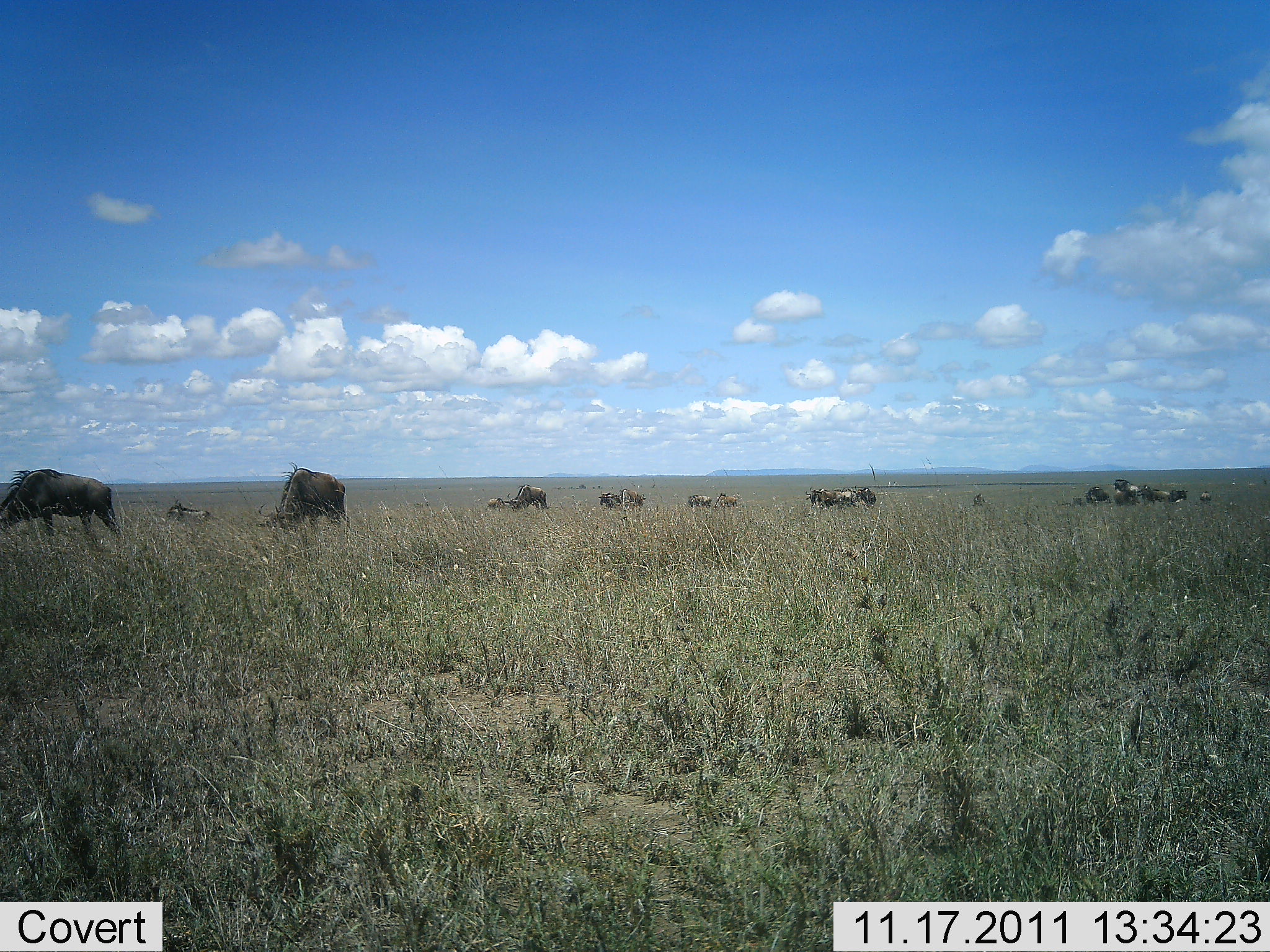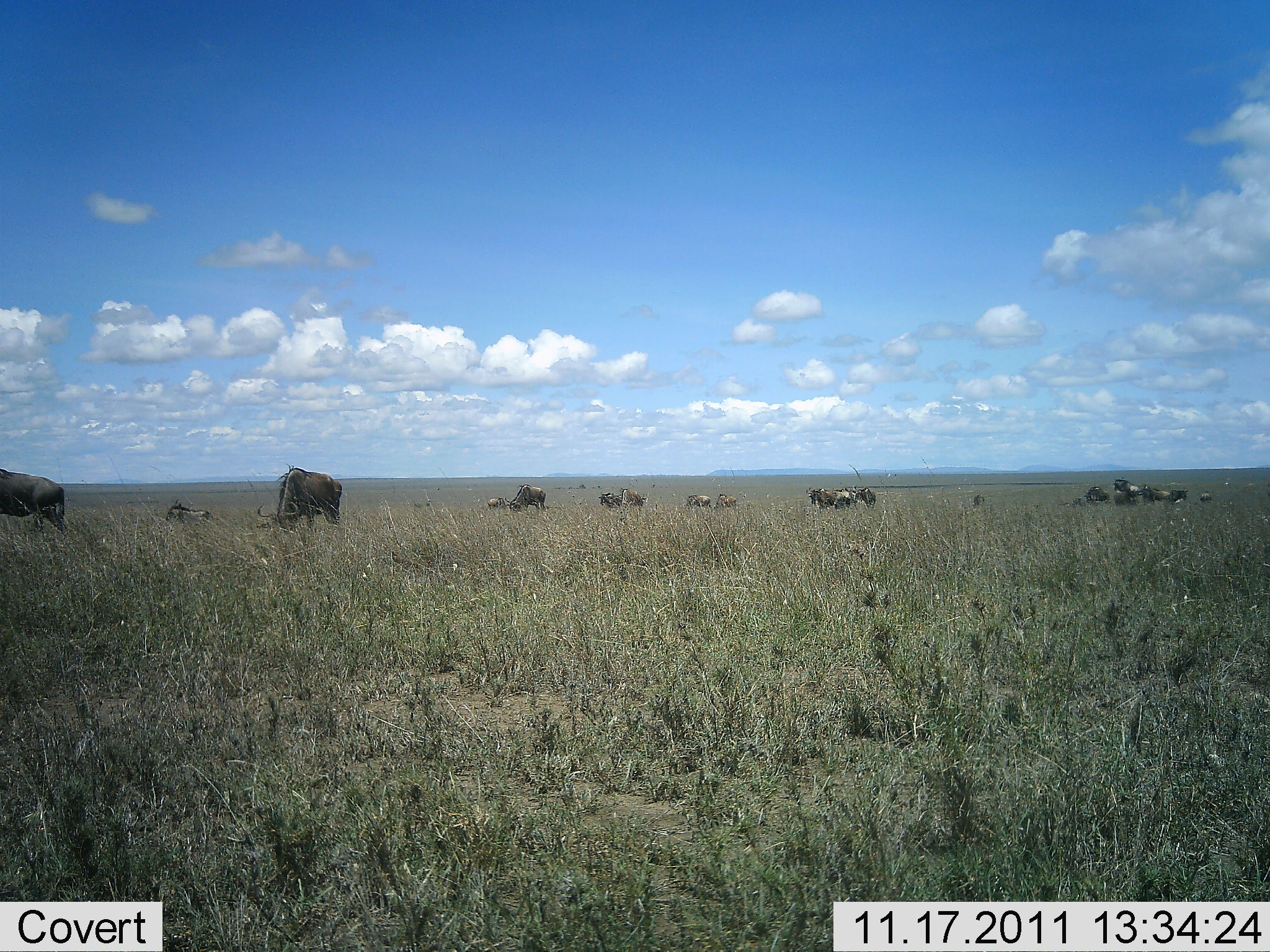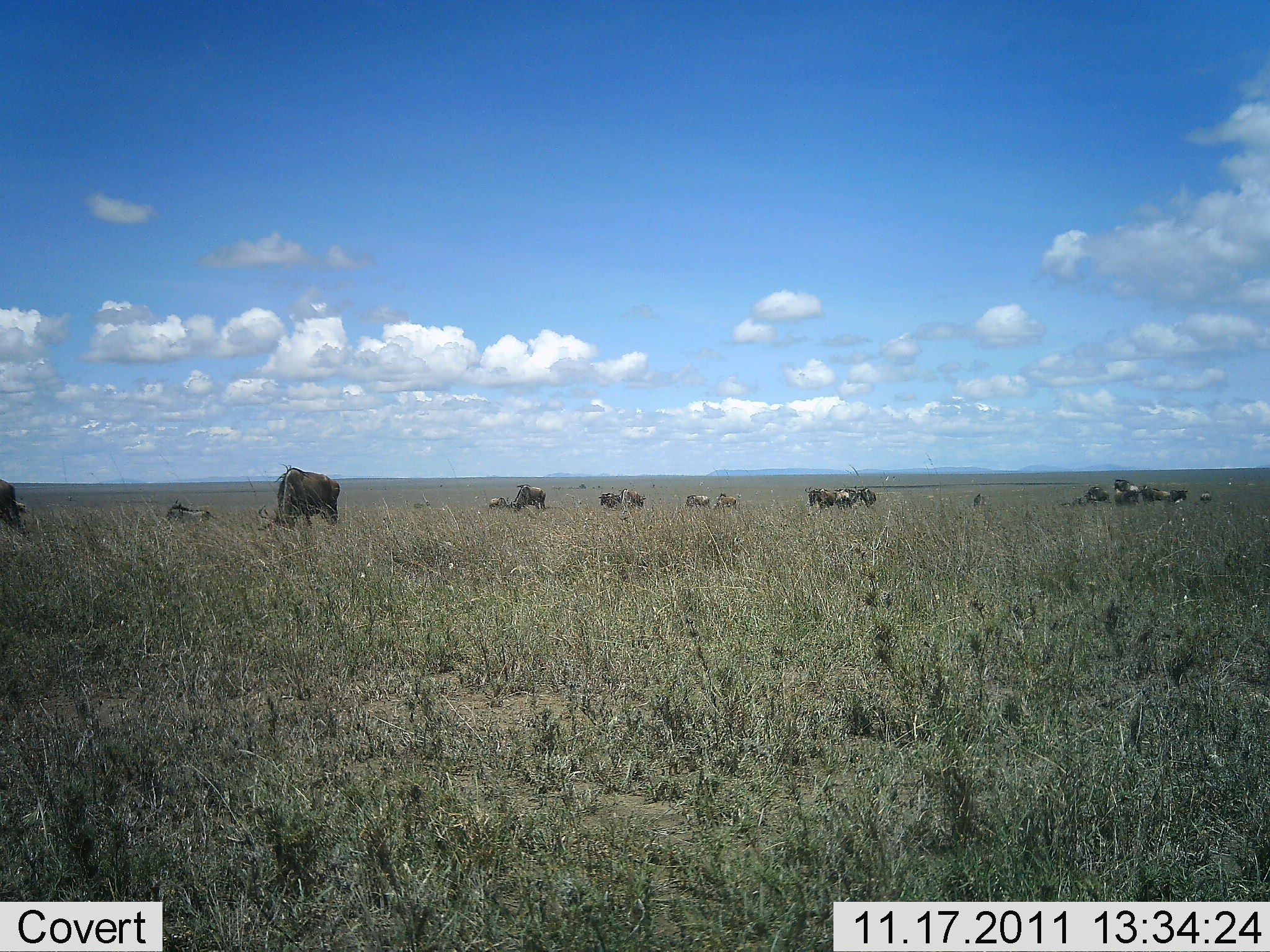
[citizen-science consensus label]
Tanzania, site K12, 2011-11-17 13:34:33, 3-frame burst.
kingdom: Animalia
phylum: Chordata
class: Mammalia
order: Artiodactyla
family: Bovidae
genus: Connochaetes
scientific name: Connochaetes taurinus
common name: blue wildebeest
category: wildebeest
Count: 11-50.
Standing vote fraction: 42%.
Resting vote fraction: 17%.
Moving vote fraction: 50%.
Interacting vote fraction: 8%.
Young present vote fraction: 0%.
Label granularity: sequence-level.